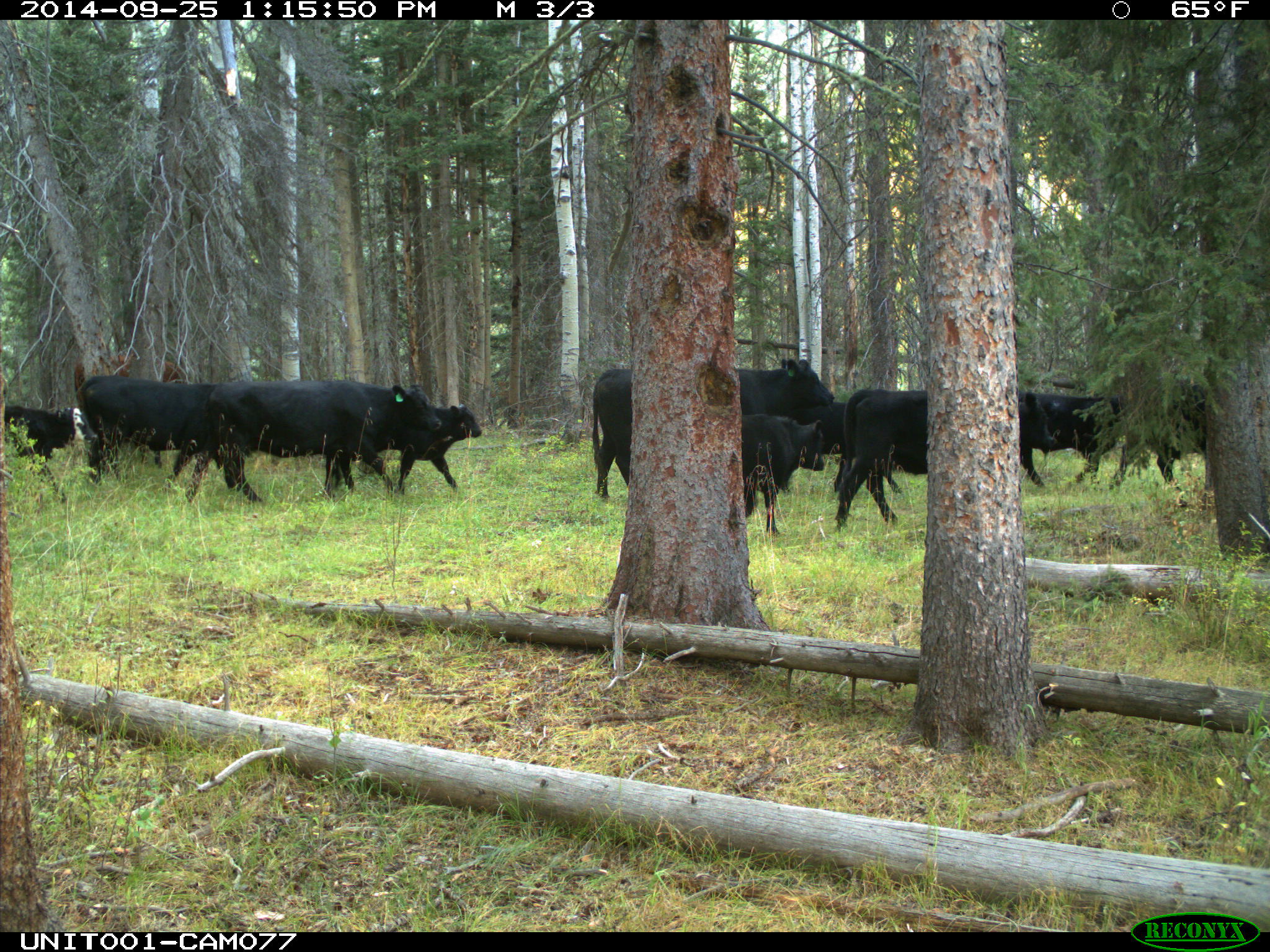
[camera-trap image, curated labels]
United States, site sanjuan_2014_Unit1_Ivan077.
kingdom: Animalia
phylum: Chordata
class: Mammalia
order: Artiodactyla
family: Bovidae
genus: Bos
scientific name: Bos taurus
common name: domestic cow